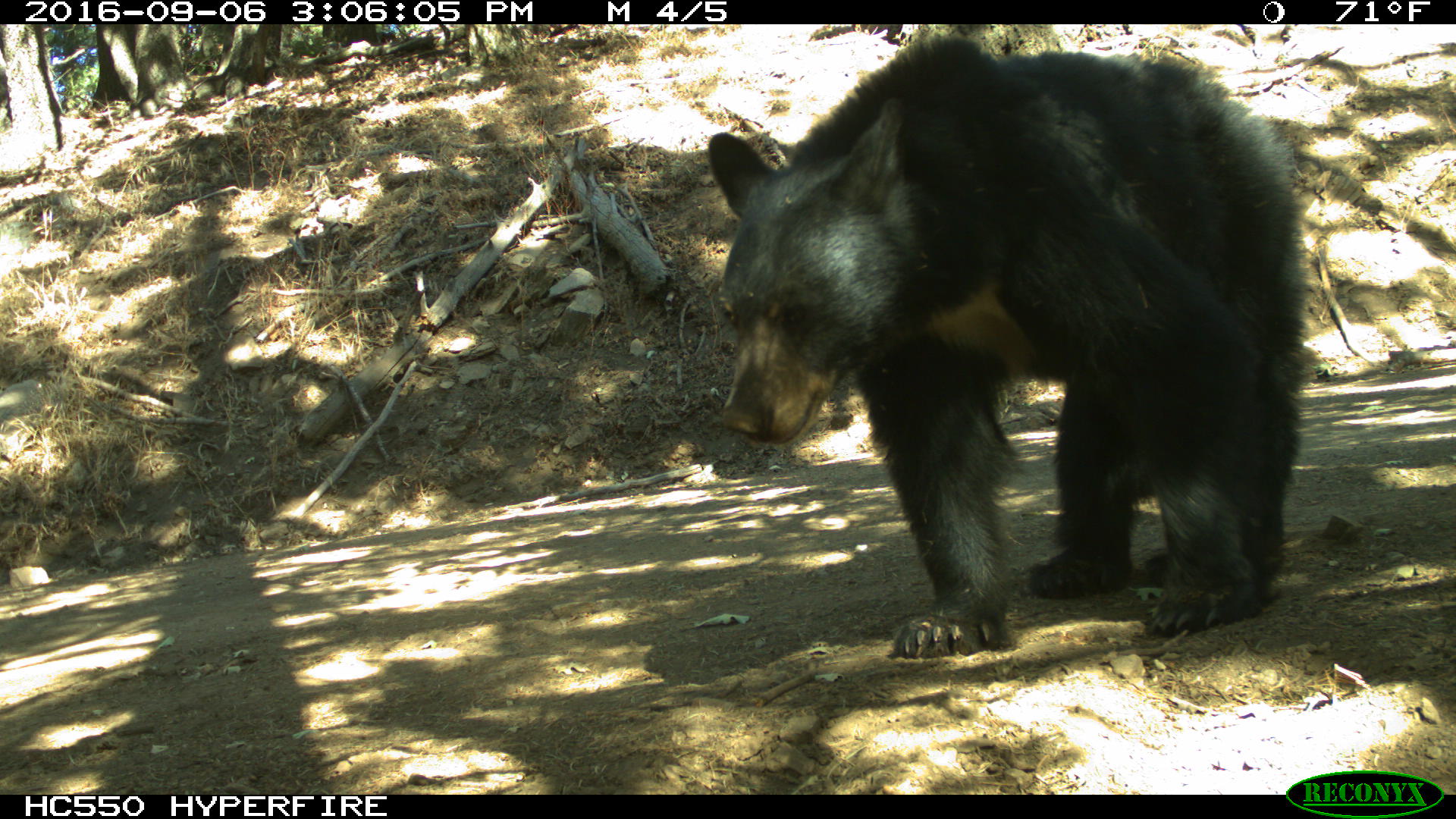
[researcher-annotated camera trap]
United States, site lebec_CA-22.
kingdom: Animalia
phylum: Chordata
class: Mammalia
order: Carnivora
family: Ursidae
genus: Ursus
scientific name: Ursus americanus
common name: american black bear